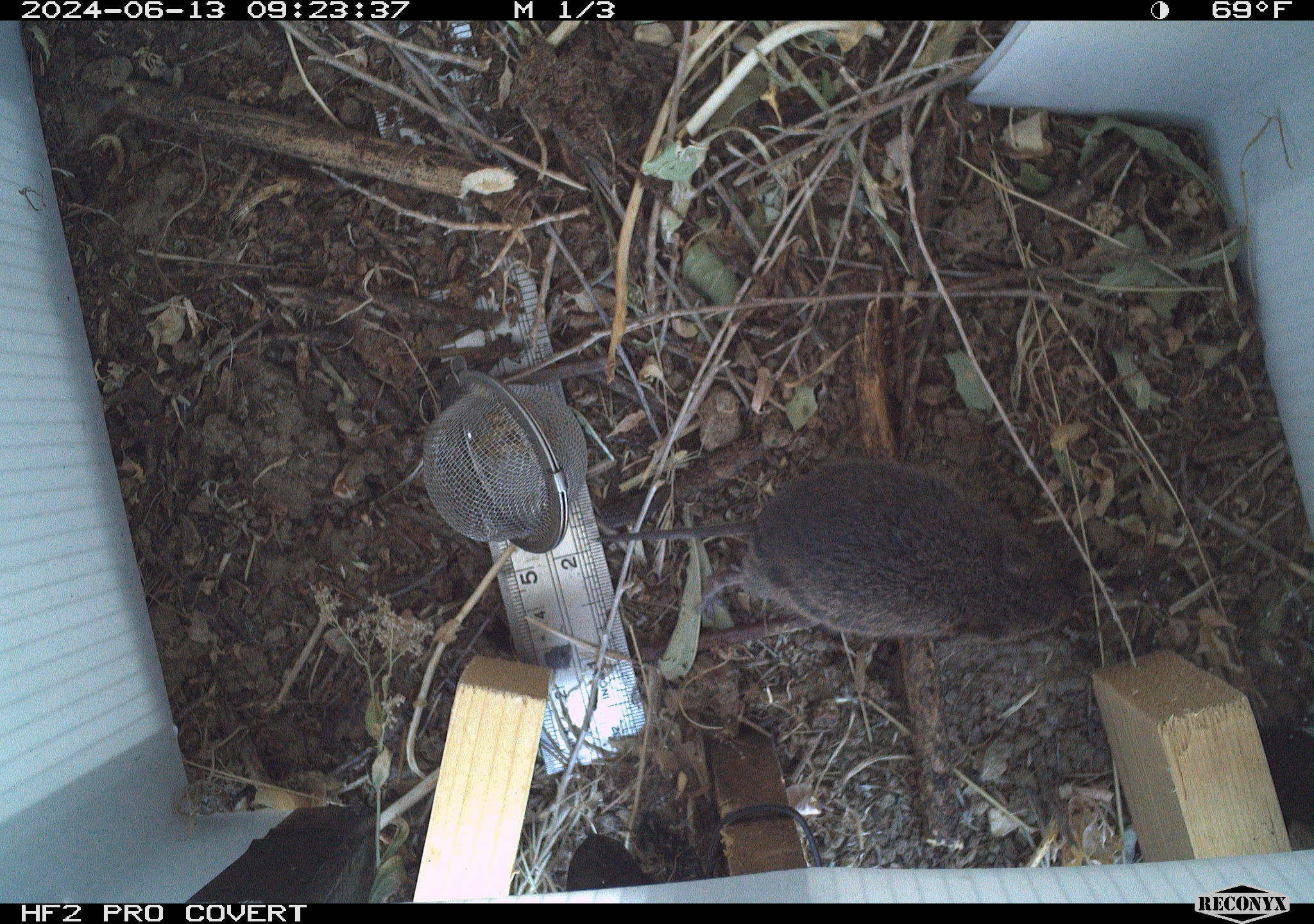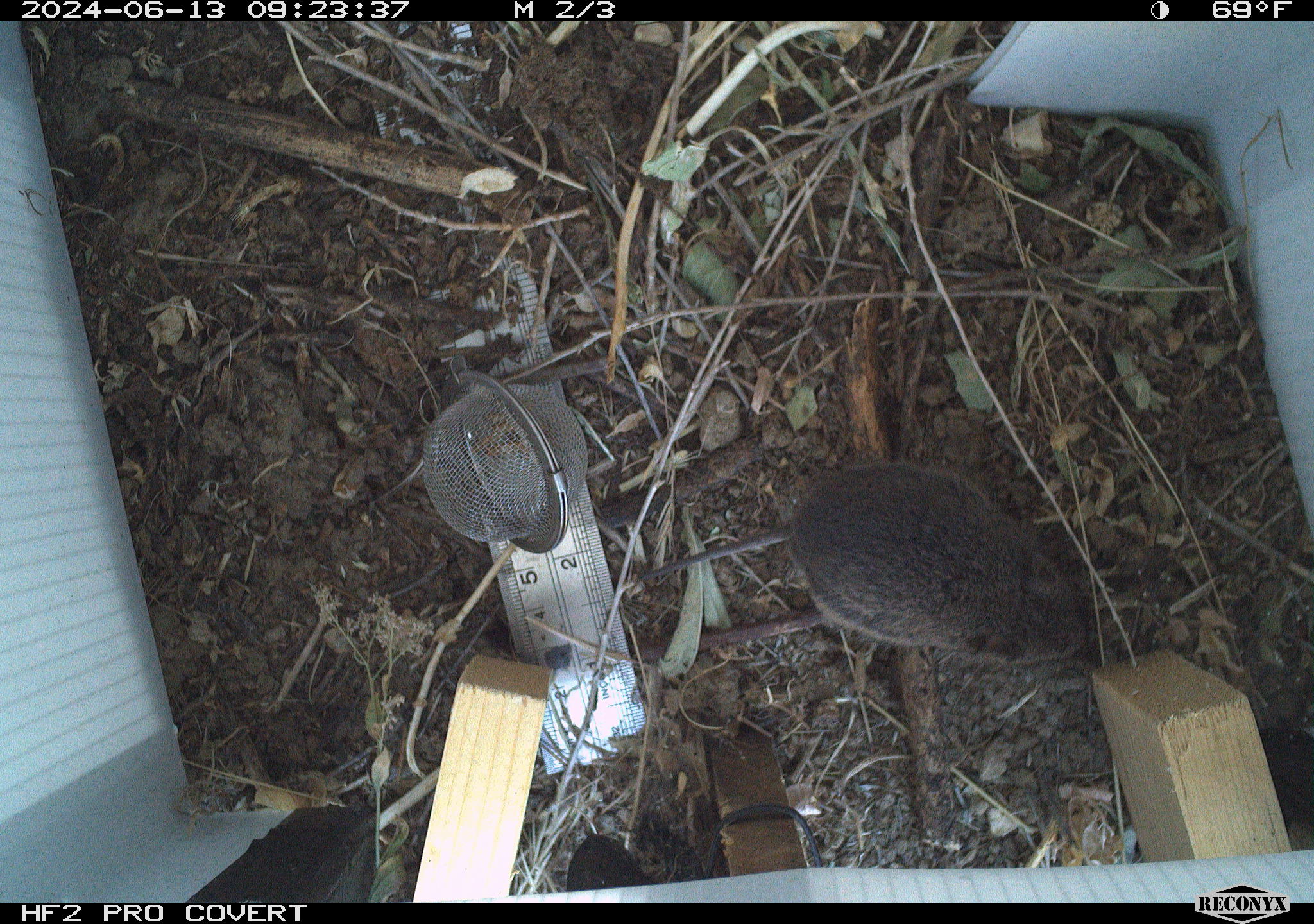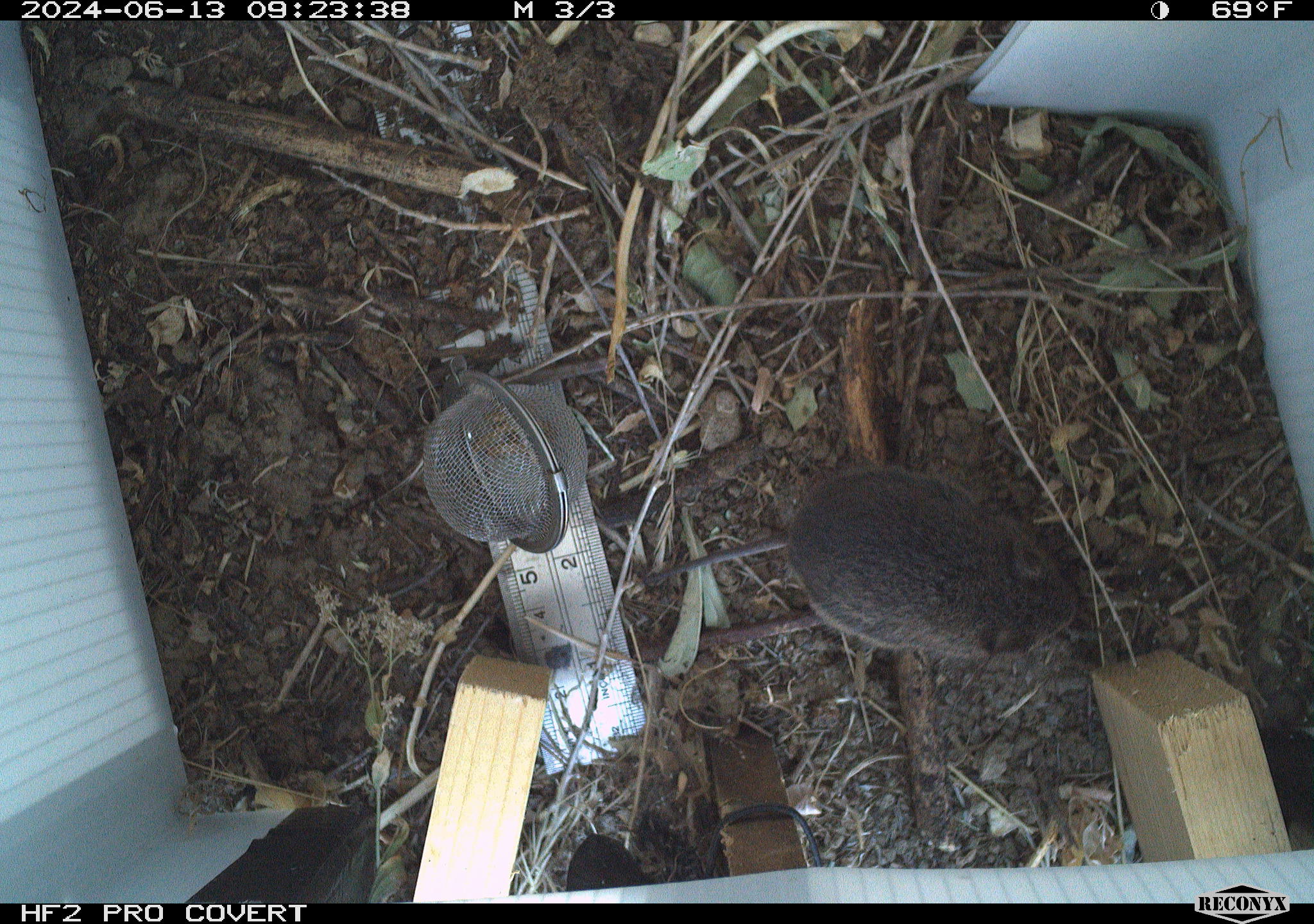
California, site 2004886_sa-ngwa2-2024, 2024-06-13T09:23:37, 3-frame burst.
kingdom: Animalia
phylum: Chordata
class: Mammalia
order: Rodentia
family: Cricetidae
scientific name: Arvicolinae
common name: voles, lemmings, and muskrats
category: arvicolinae subfamily